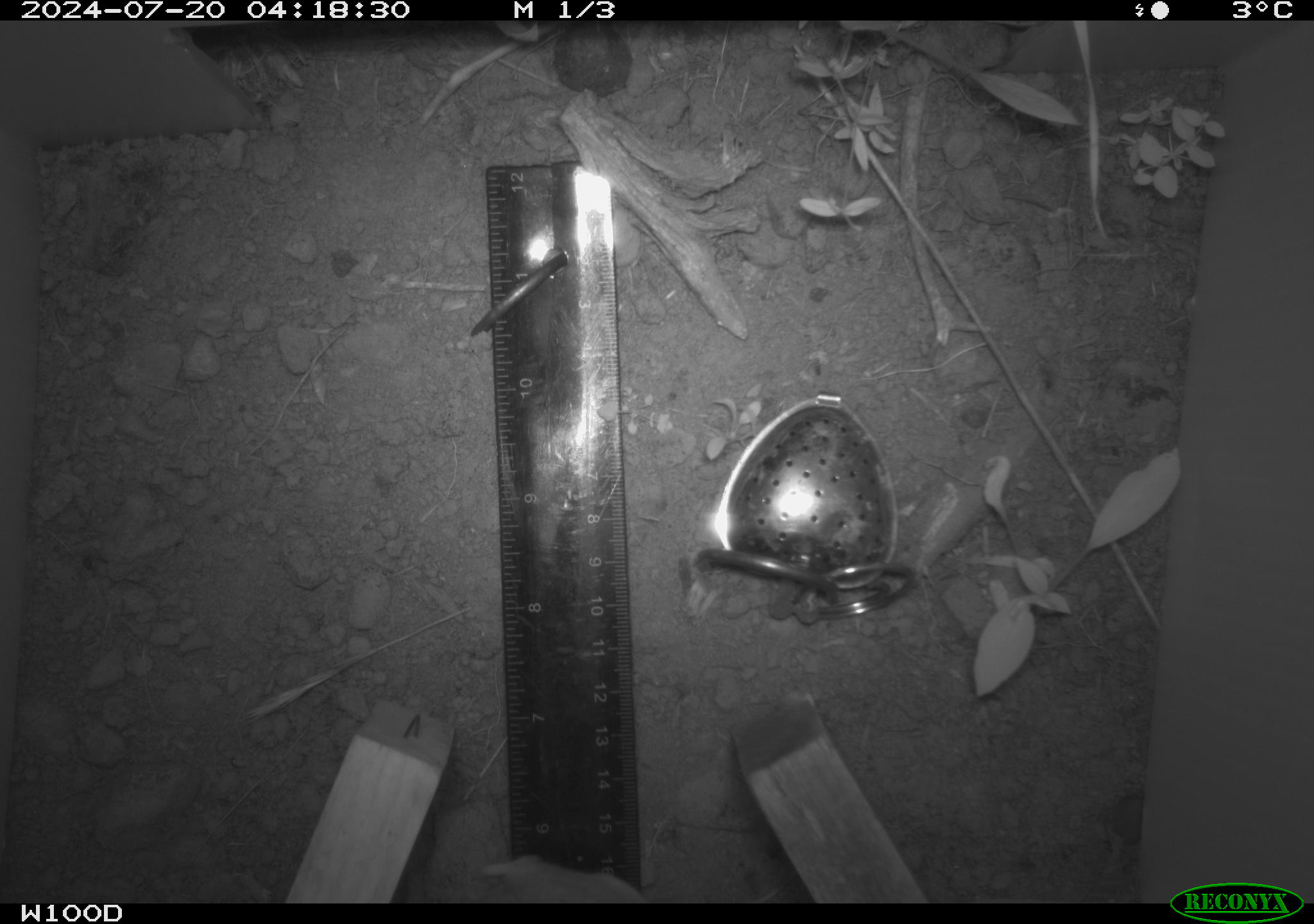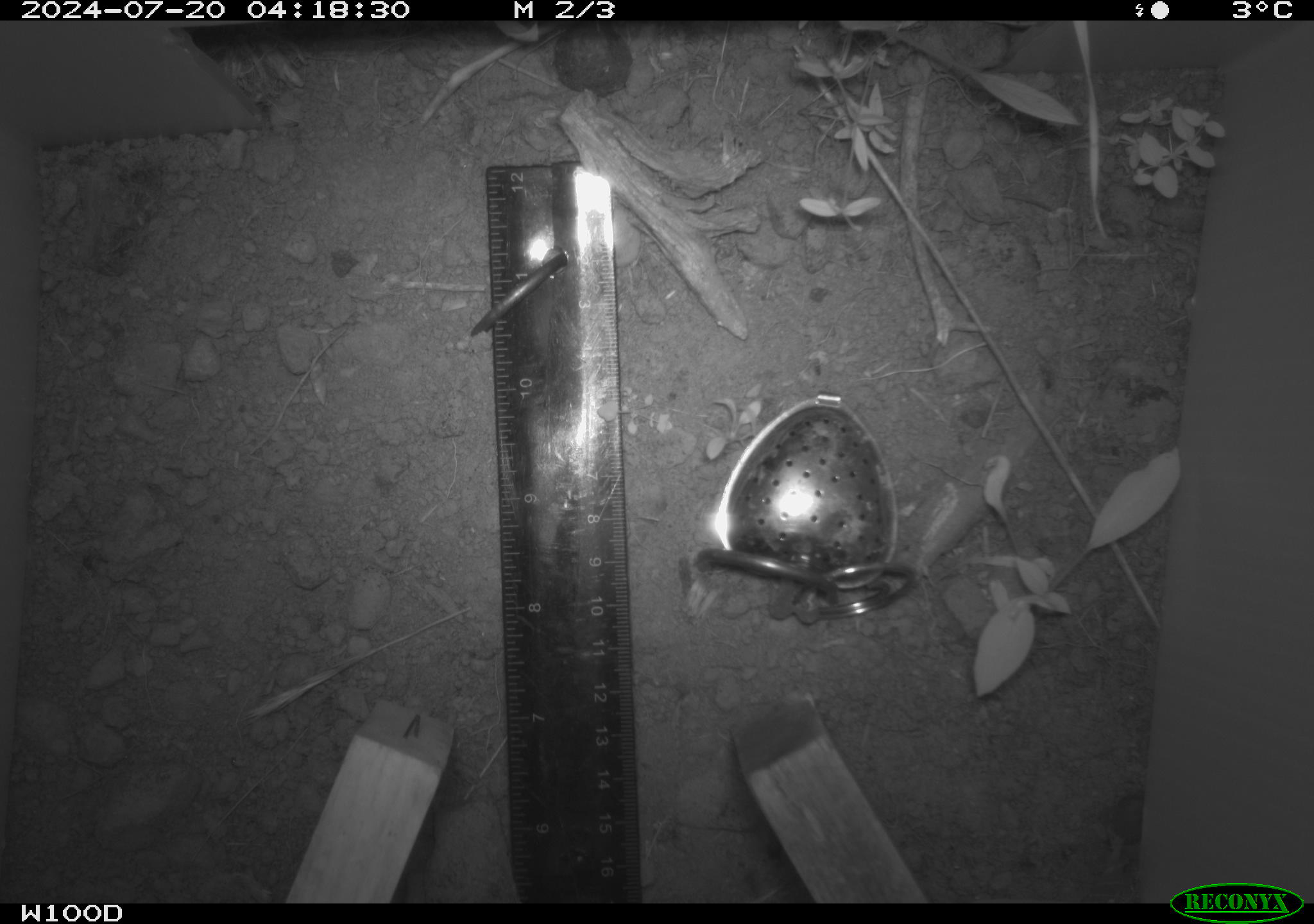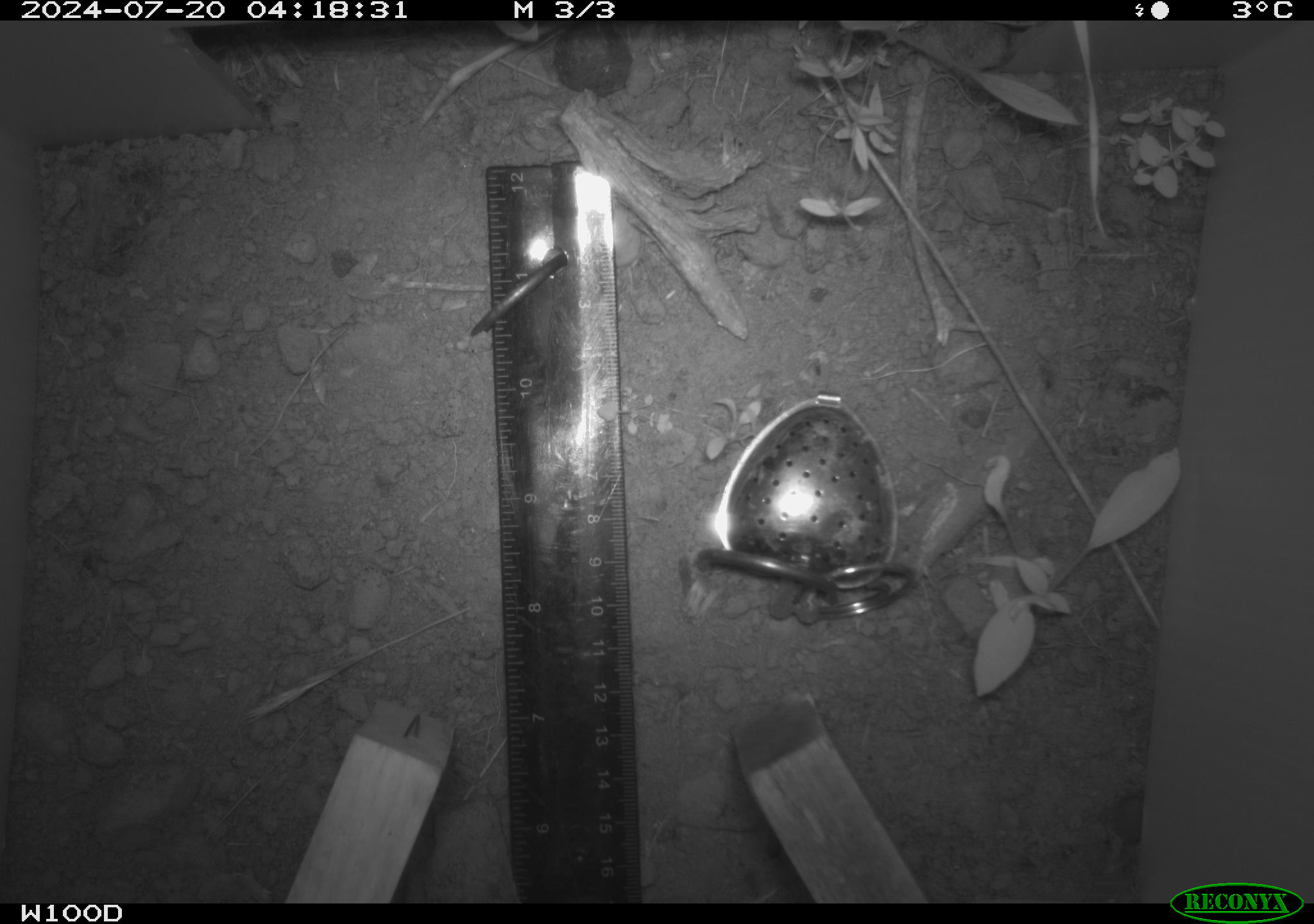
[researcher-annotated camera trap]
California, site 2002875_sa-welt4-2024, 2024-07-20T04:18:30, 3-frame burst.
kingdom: Animalia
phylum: Chordata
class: Mammalia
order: Rodentia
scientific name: Rodentia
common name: rodent